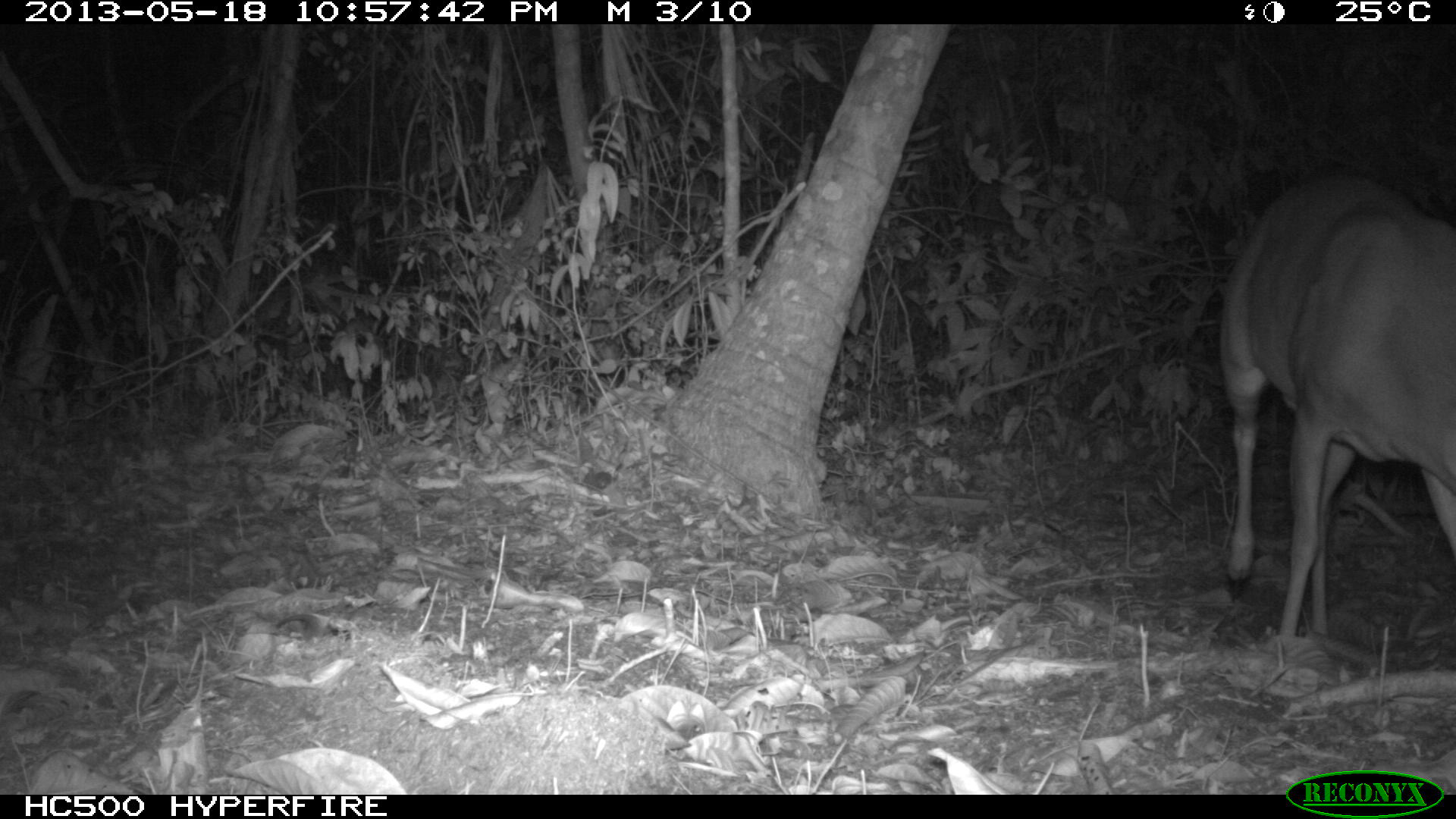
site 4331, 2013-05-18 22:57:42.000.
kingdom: Animalia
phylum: Chordata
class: Mammalia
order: Artiodactyla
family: Cervidae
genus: Mazama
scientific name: Mazama temama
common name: central american red brocket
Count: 1.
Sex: male.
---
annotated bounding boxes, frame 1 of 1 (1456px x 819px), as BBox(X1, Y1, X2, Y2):
mazama temama: BBox(1217, 171, 1456, 637)